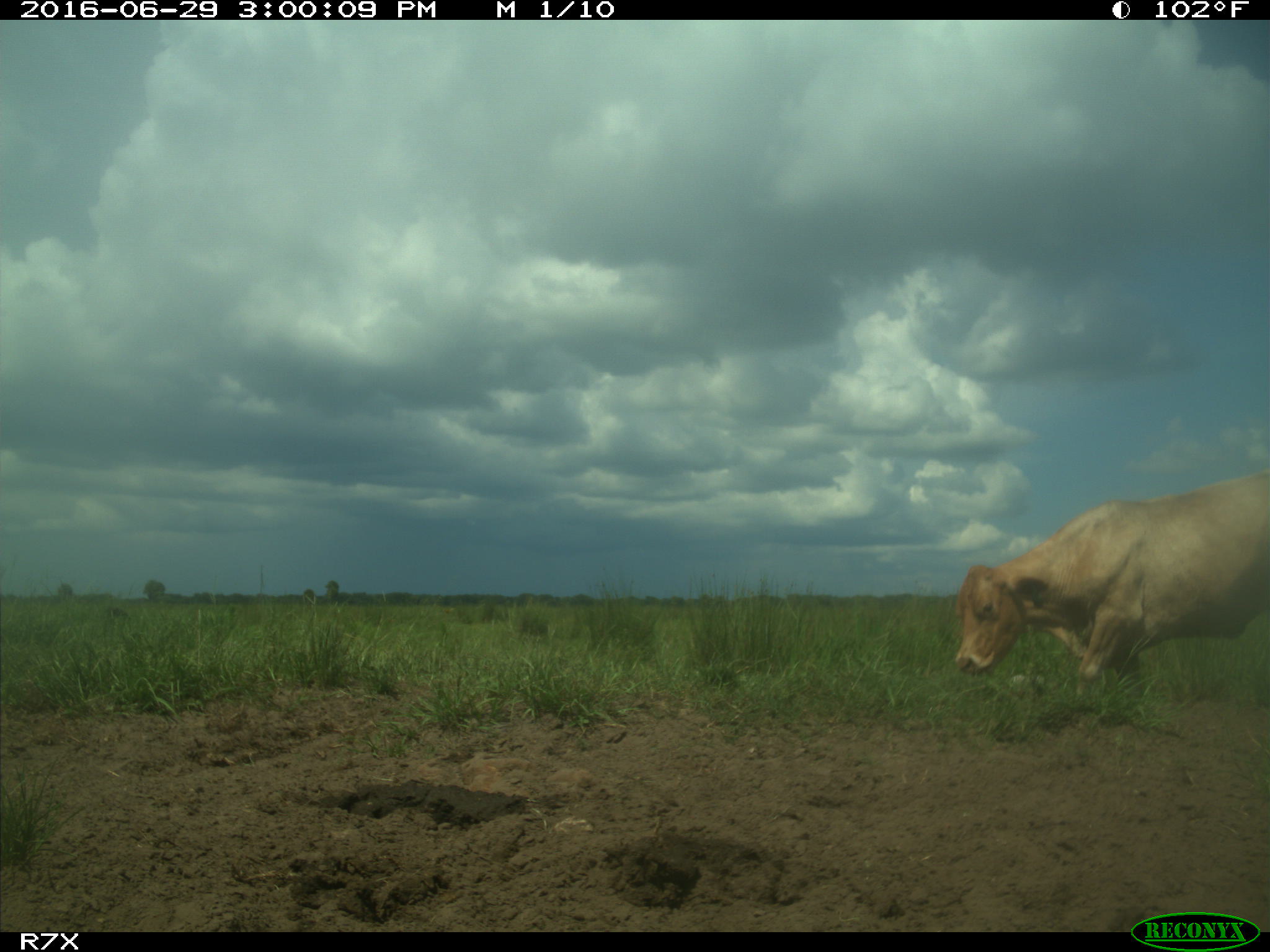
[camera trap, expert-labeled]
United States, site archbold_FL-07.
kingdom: Animalia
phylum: Chordata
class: Mammalia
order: Artiodactyla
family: Bovidae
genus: Bos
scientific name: Bos taurus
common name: domestic cow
Bos taurus (domestic cow).